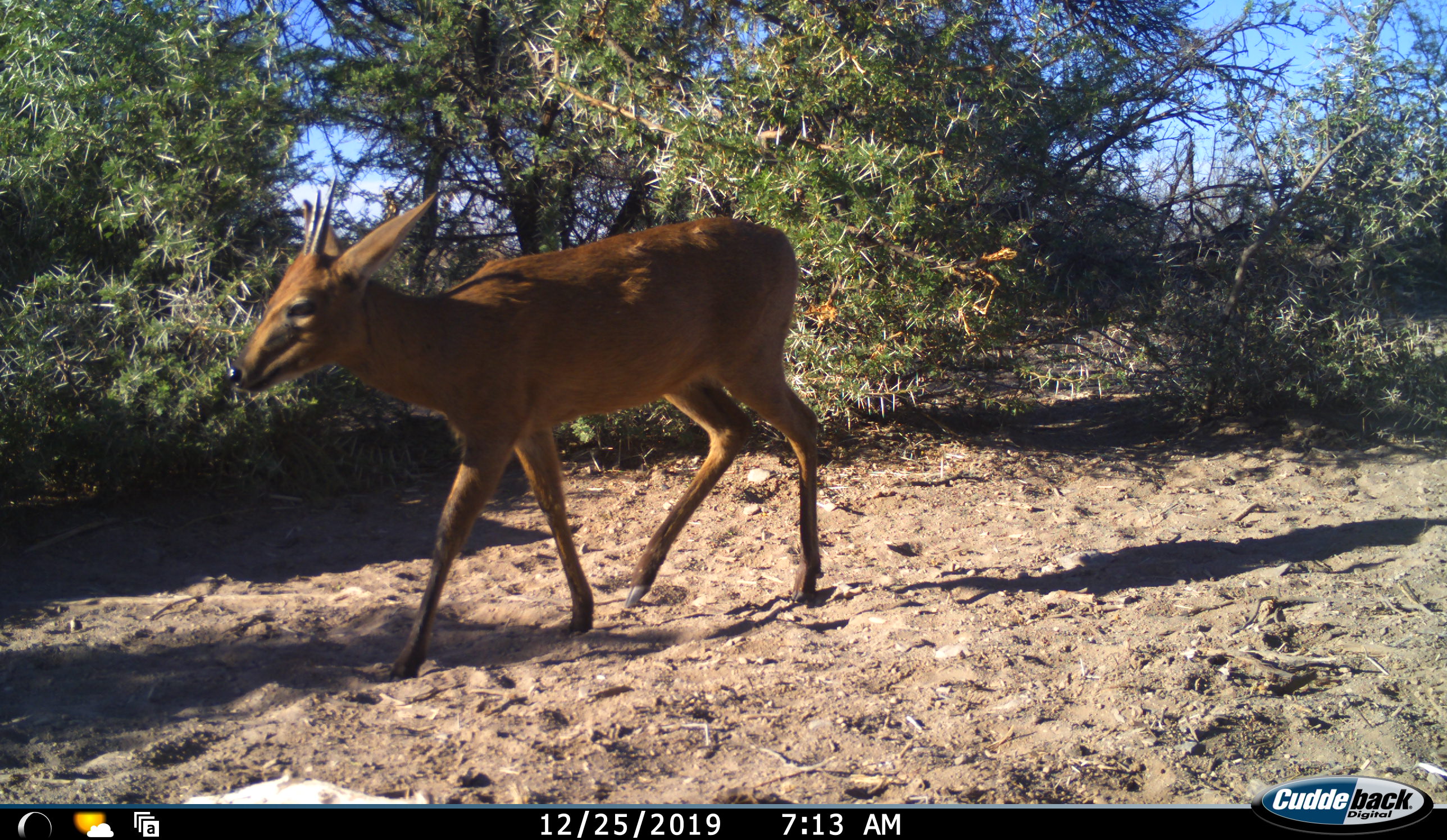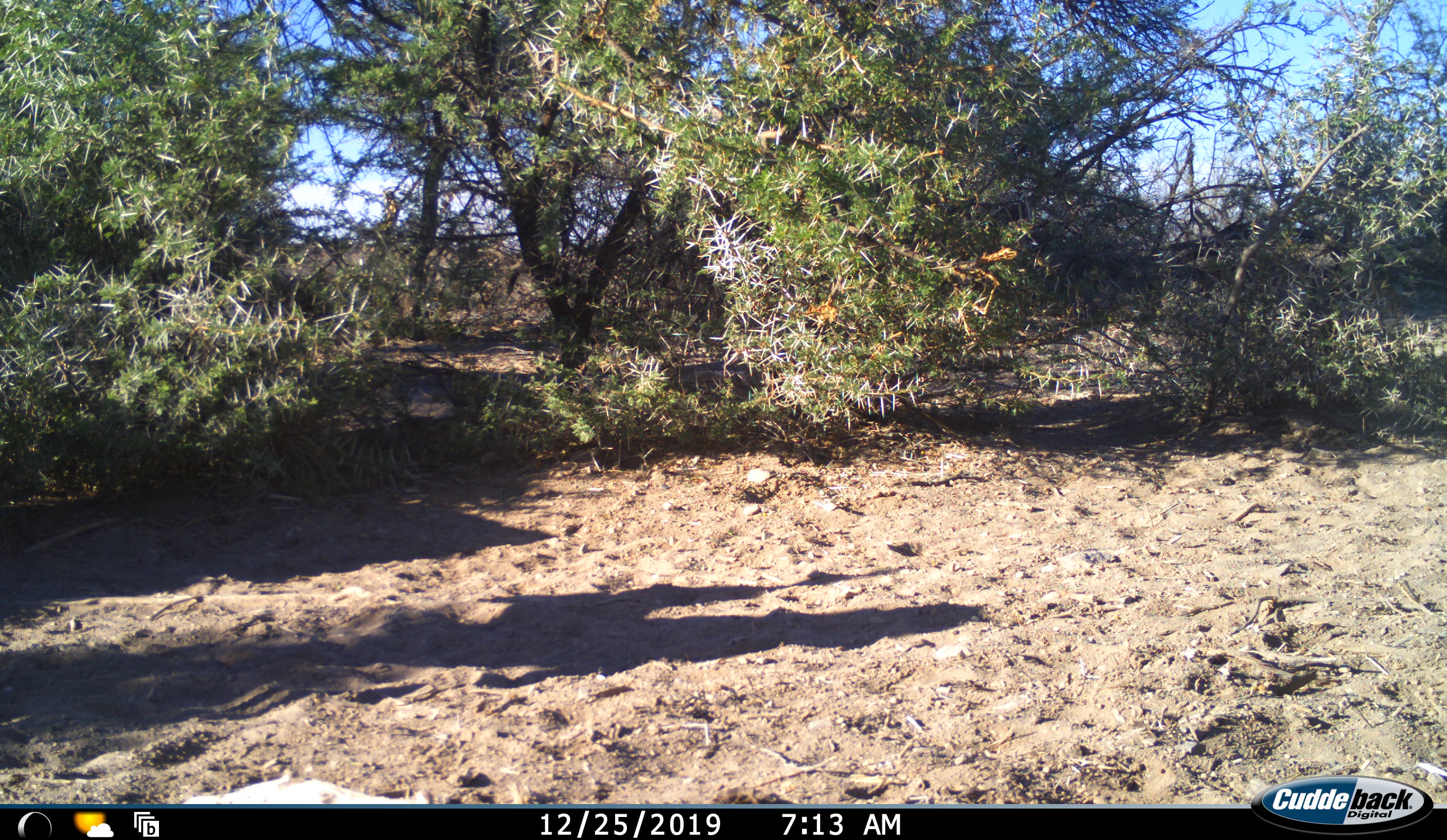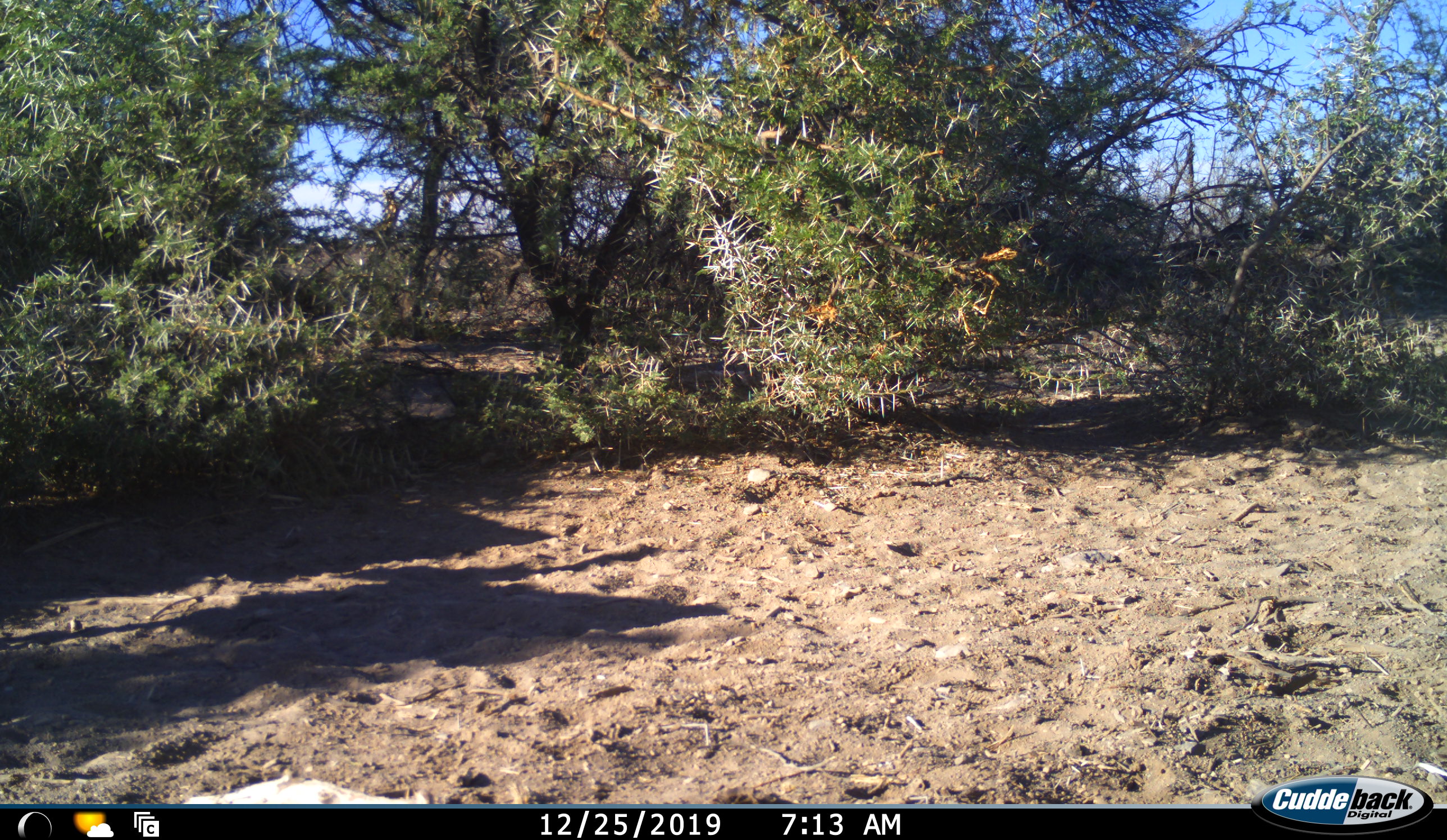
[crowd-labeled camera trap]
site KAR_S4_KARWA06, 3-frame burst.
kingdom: Animalia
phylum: Chordata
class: Mammalia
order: Artiodactyla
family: Bovidae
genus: Sylvicapra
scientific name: Sylvicapra grimmia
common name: common duiker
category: duikercommongrey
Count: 1.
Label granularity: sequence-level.